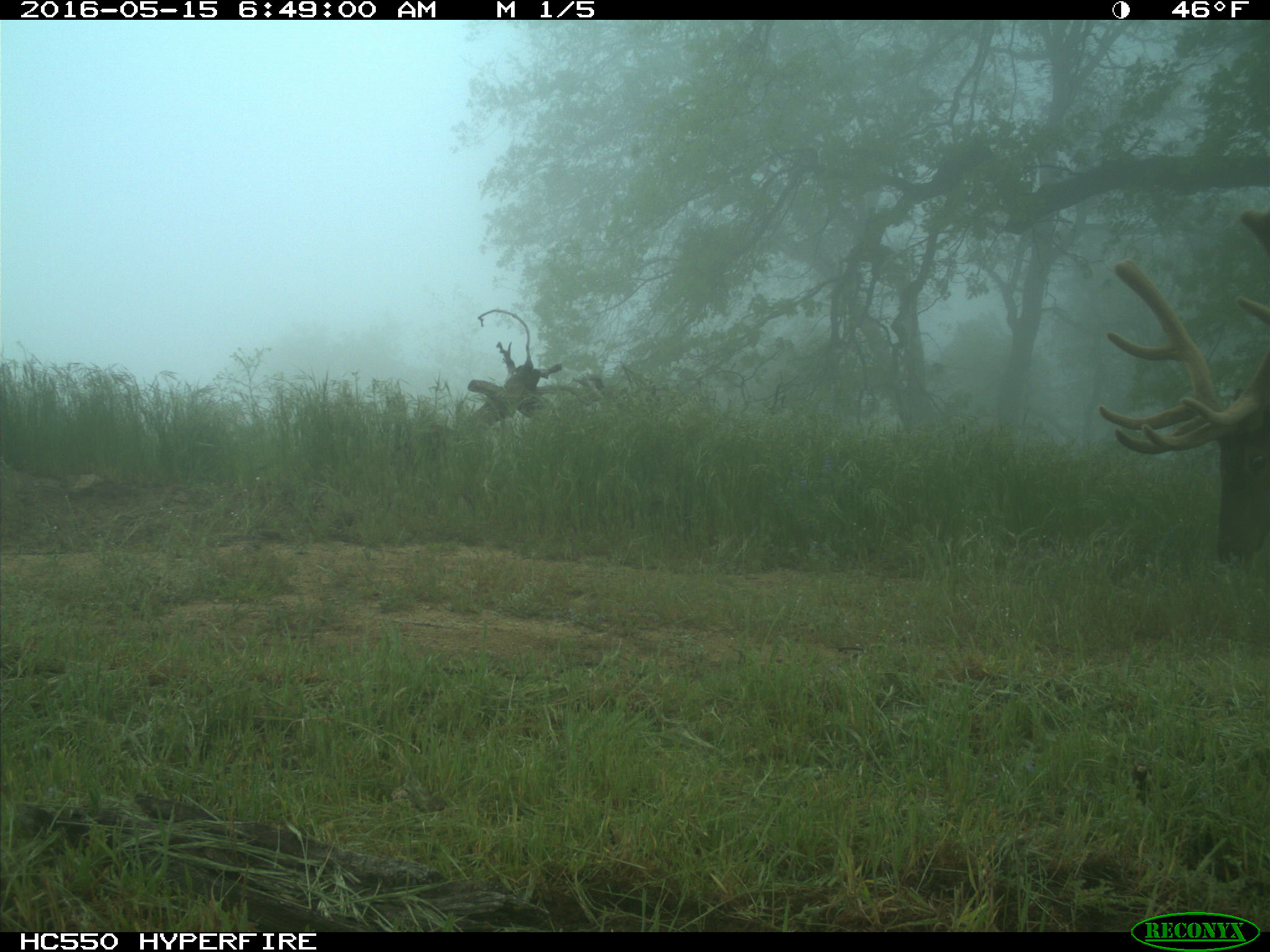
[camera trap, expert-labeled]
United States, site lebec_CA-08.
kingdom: Animalia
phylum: Chordata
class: Mammalia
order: Artiodactyla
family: Cervidae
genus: Cervus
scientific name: Cervus canadensis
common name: elk